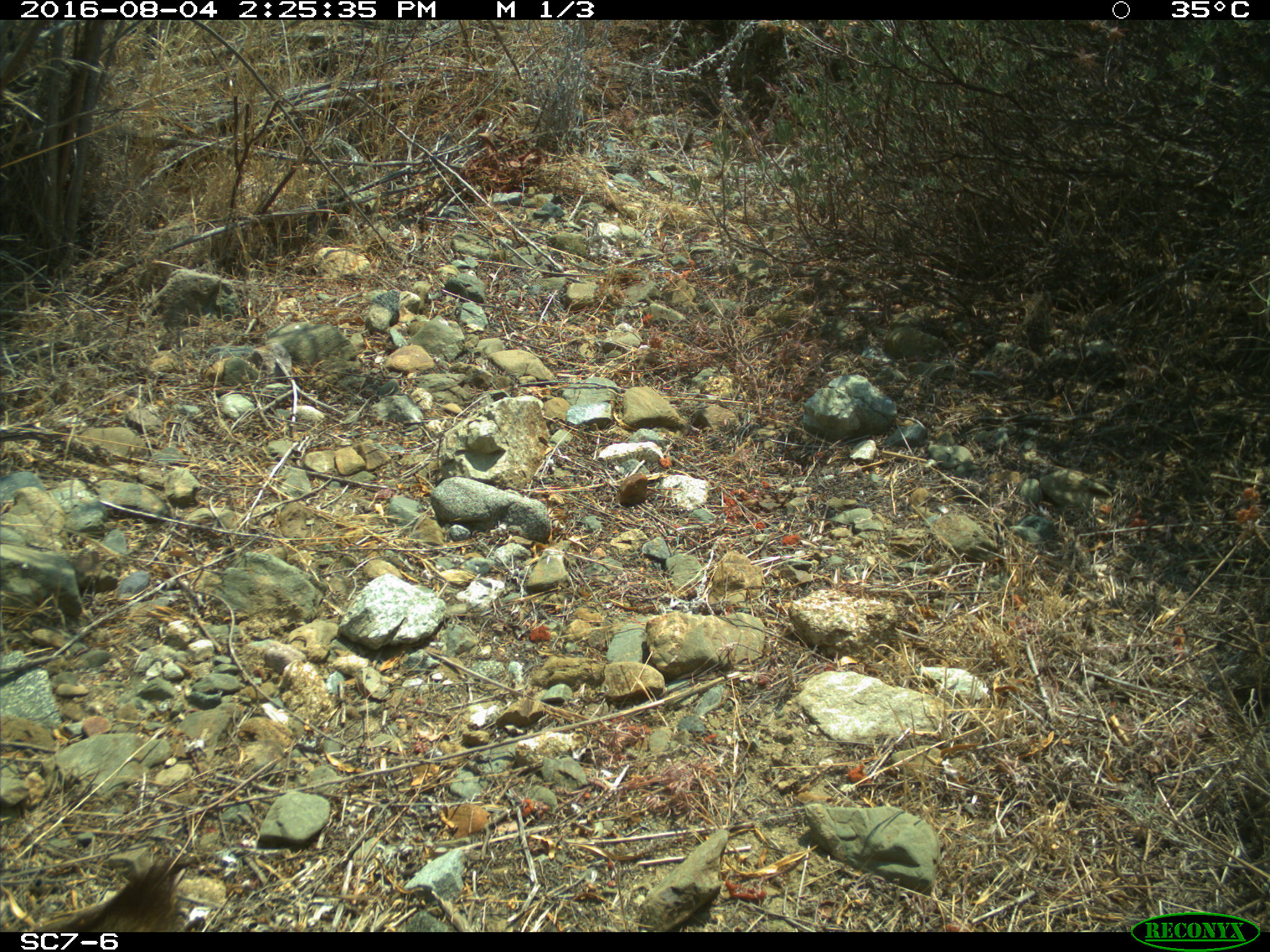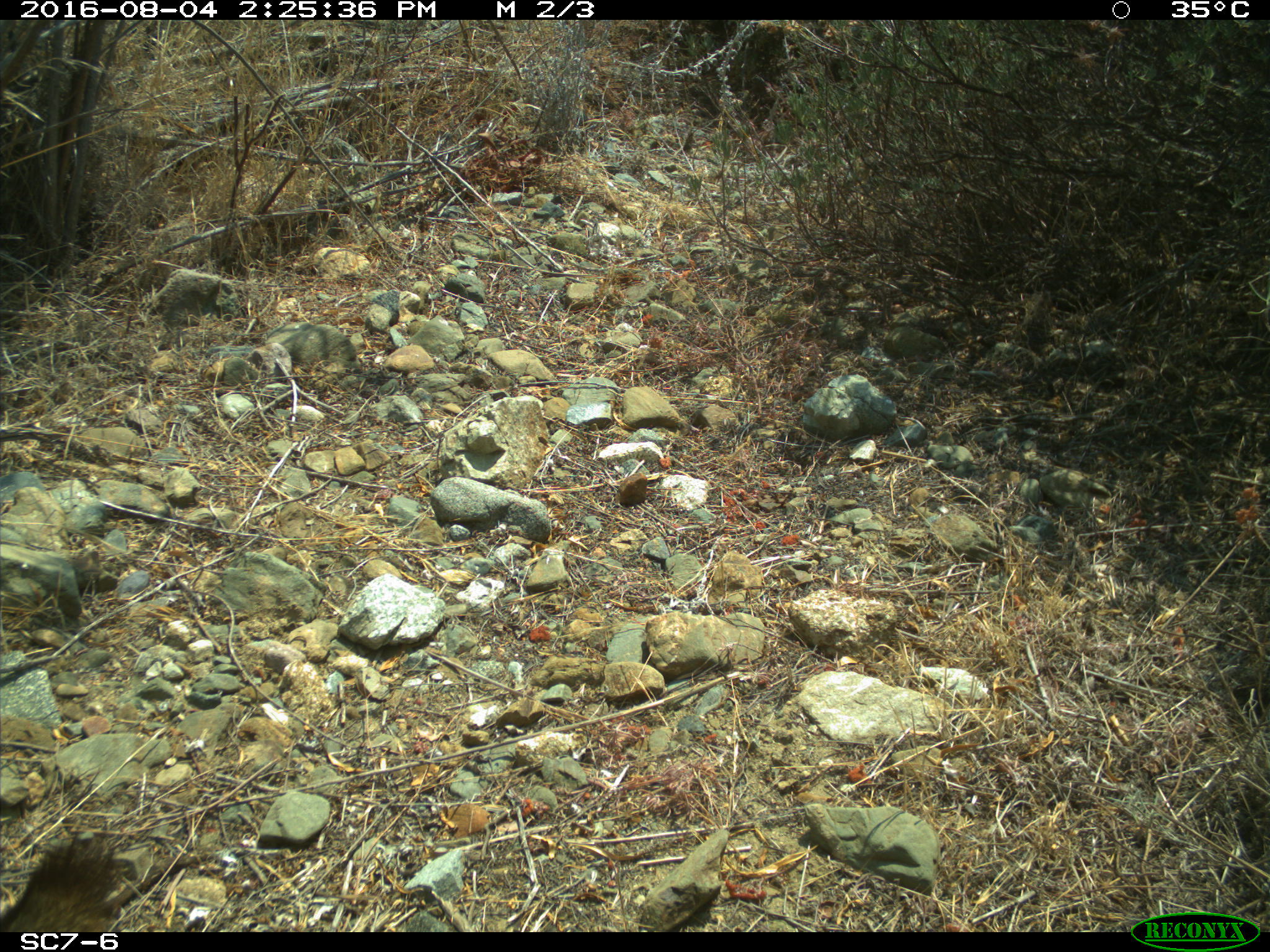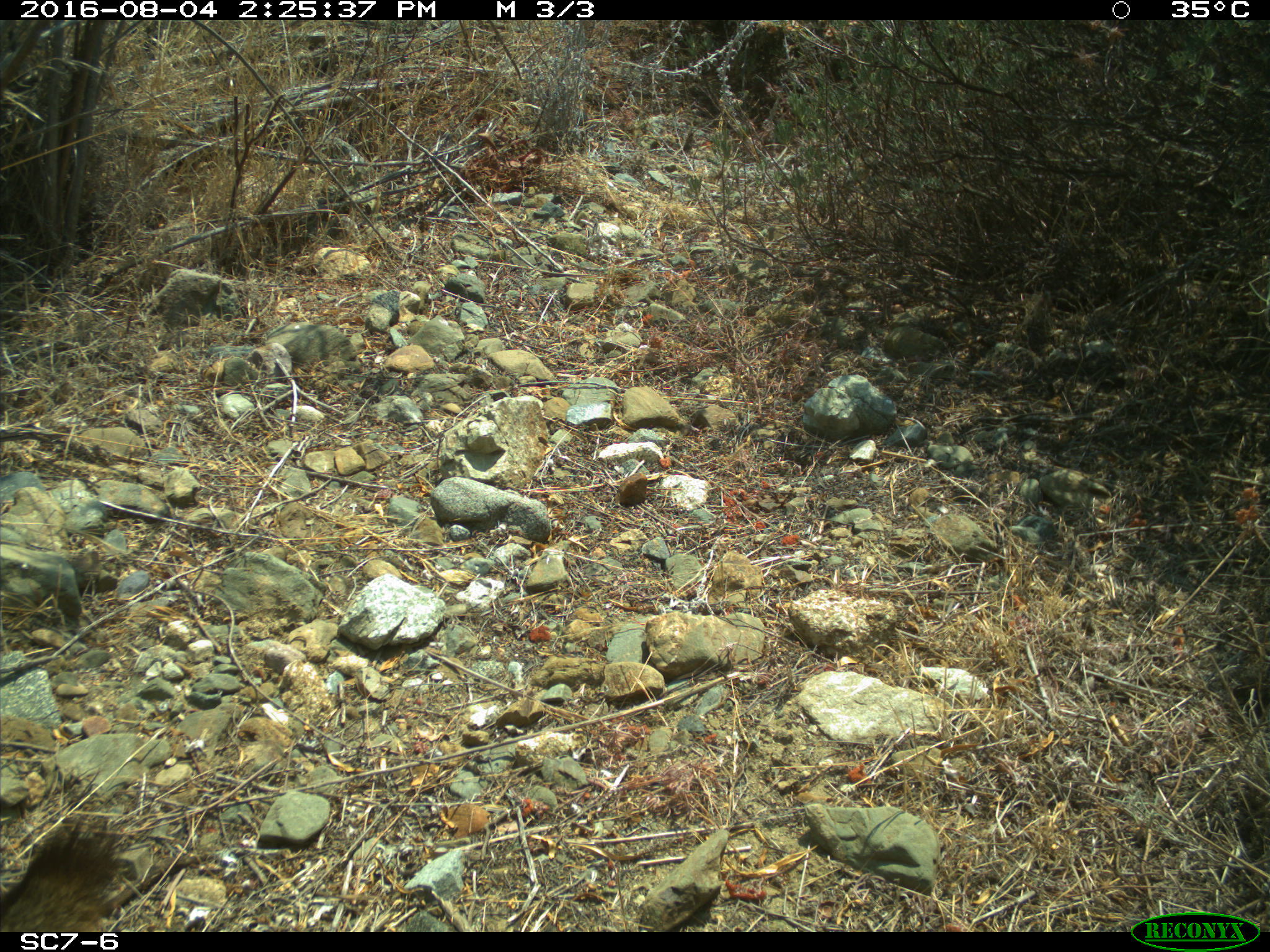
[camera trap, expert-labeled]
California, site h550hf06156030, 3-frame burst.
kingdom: Animalia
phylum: Chordata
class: Mammalia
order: Carnivora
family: Canidae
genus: Urocyon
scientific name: Urocyon littoralis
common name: island fox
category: fox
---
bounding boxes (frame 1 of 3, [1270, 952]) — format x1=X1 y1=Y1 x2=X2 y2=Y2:
fox: x1=29 y1=865 x2=180 y2=932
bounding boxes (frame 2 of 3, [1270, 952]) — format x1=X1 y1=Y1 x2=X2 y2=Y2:
fox: x1=0 y1=831 x2=120 y2=932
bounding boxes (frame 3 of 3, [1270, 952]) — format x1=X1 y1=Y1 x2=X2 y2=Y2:
fox: x1=0 y1=813 x2=123 y2=932